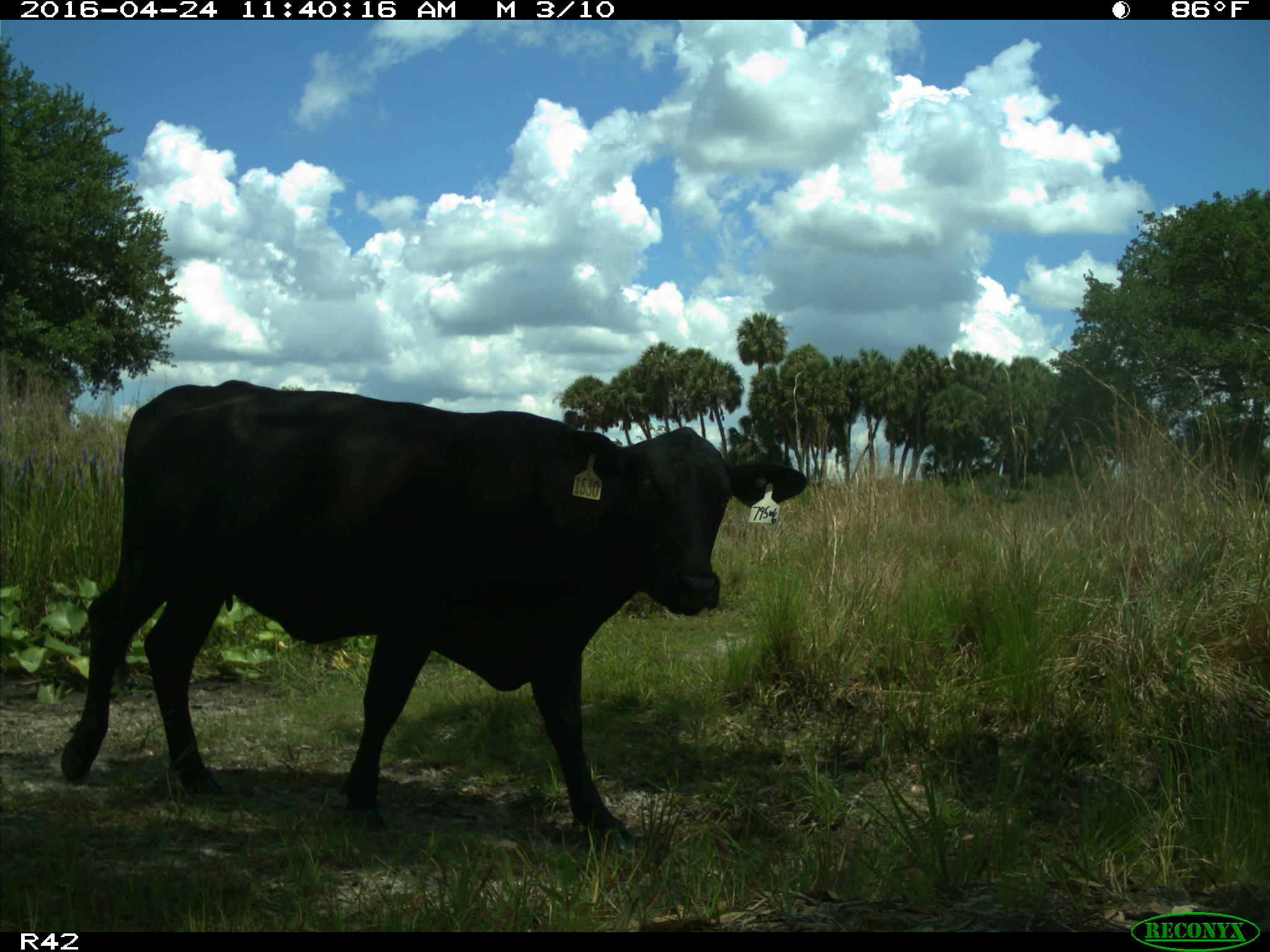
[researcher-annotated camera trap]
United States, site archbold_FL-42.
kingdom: Animalia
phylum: Chordata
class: Mammalia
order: Artiodactyla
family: Bovidae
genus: Bos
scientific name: Bos taurus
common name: domestic cow